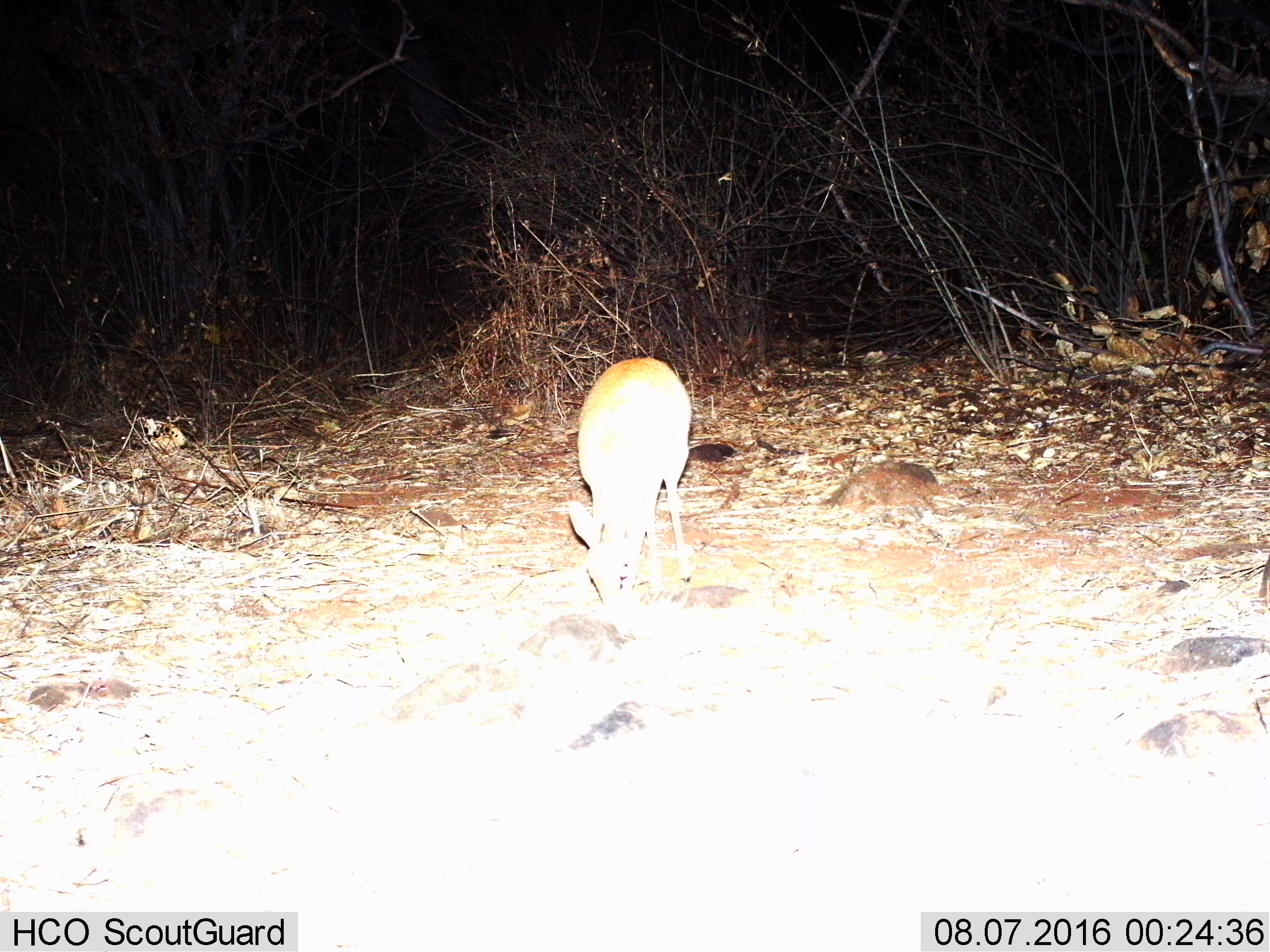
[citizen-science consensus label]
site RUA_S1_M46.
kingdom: Animalia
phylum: Chordata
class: Mammalia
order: Artiodactyla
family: Bovidae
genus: Madoqua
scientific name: Madoqua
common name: dik-dik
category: dikdik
Dikdik (dik-dik) (Madoqua), count 1. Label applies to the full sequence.